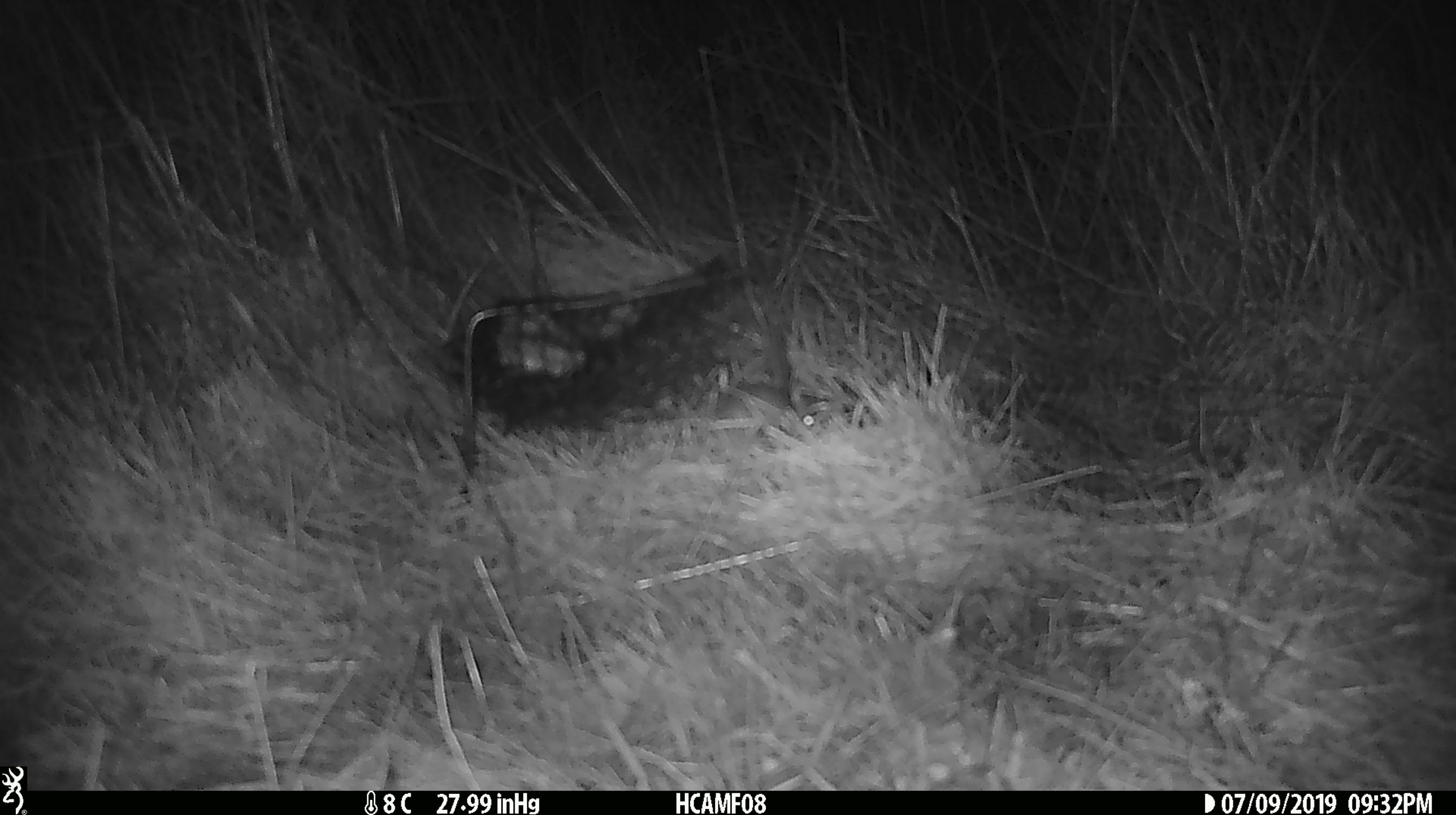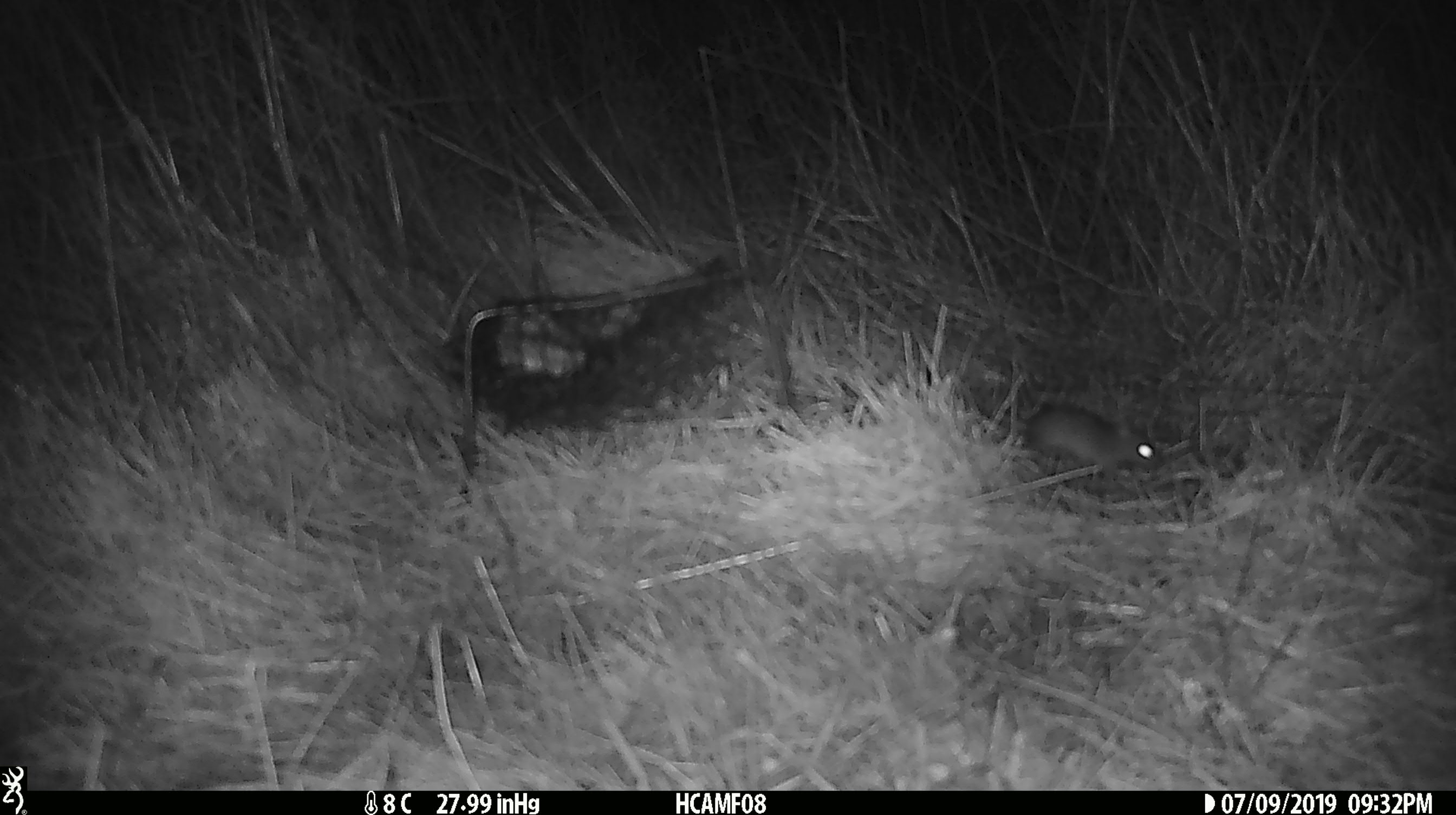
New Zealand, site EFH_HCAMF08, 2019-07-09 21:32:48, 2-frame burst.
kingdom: Animalia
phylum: Chordata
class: Mammalia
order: Rodentia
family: Muridae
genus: Mus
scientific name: Mus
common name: mouse